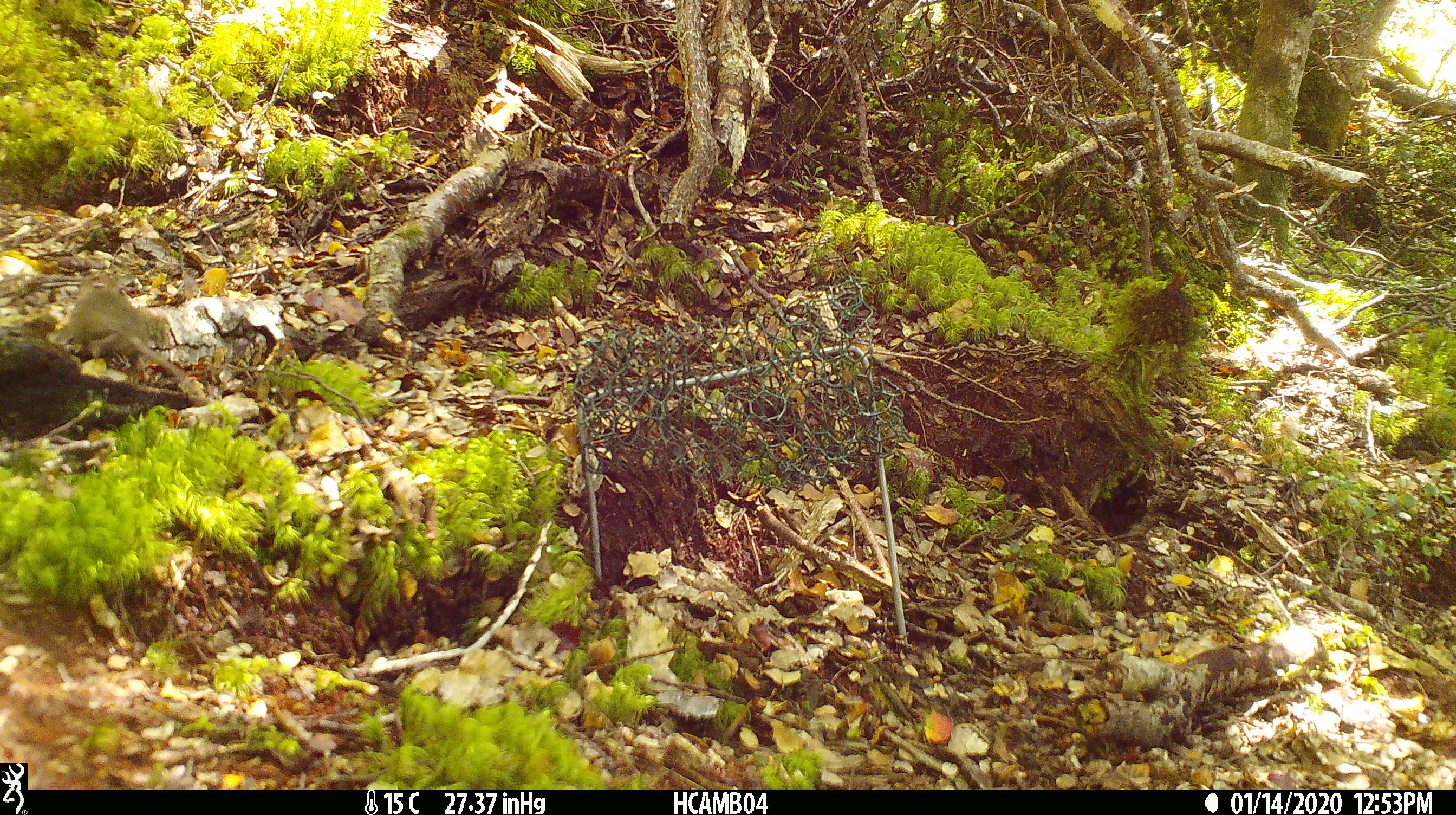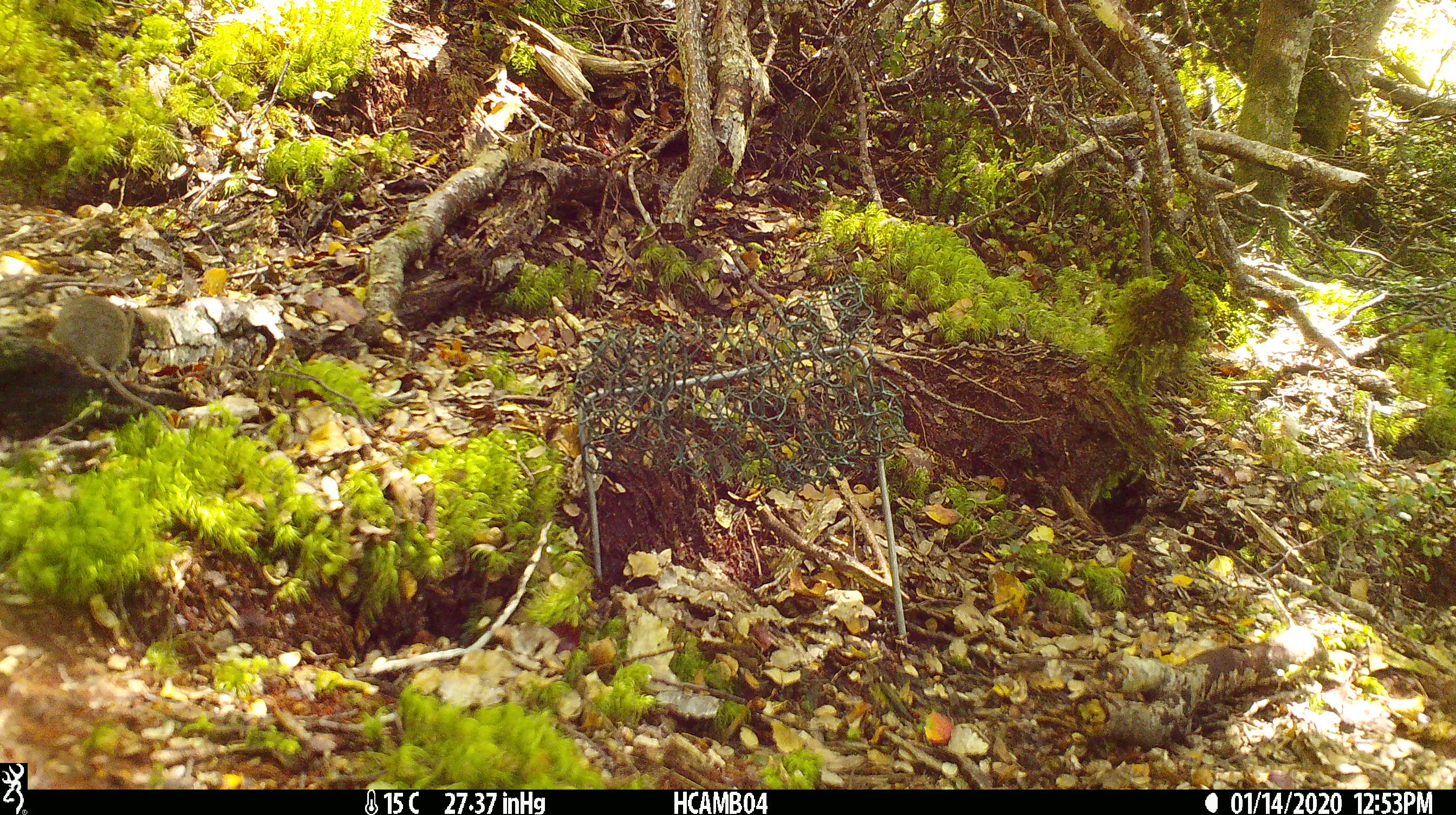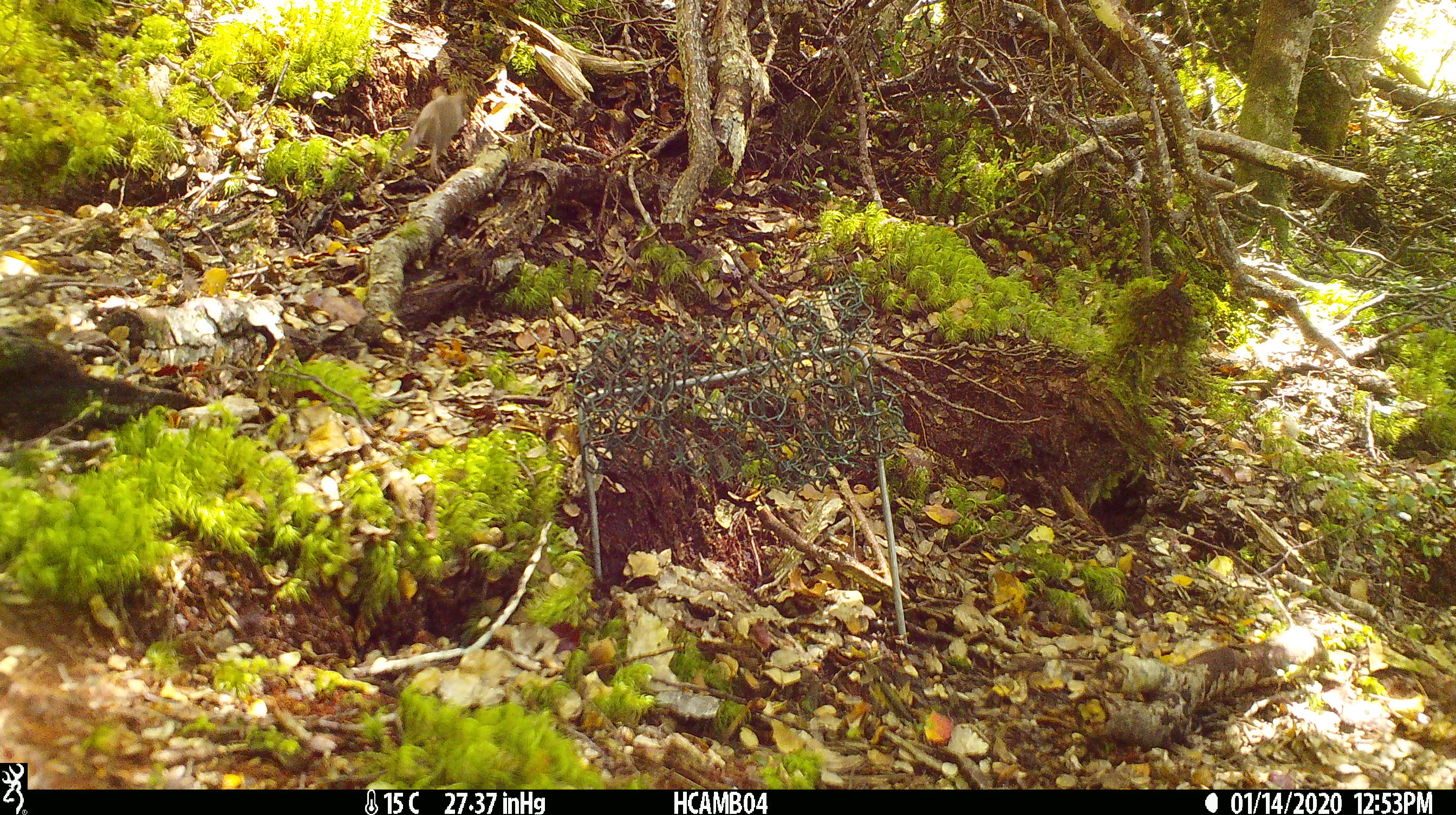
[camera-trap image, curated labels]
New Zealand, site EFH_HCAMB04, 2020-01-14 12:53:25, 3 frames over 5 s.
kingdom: Animalia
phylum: Chordata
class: Mammalia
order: Rodentia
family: Muridae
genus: Mus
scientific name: Mus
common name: mouse